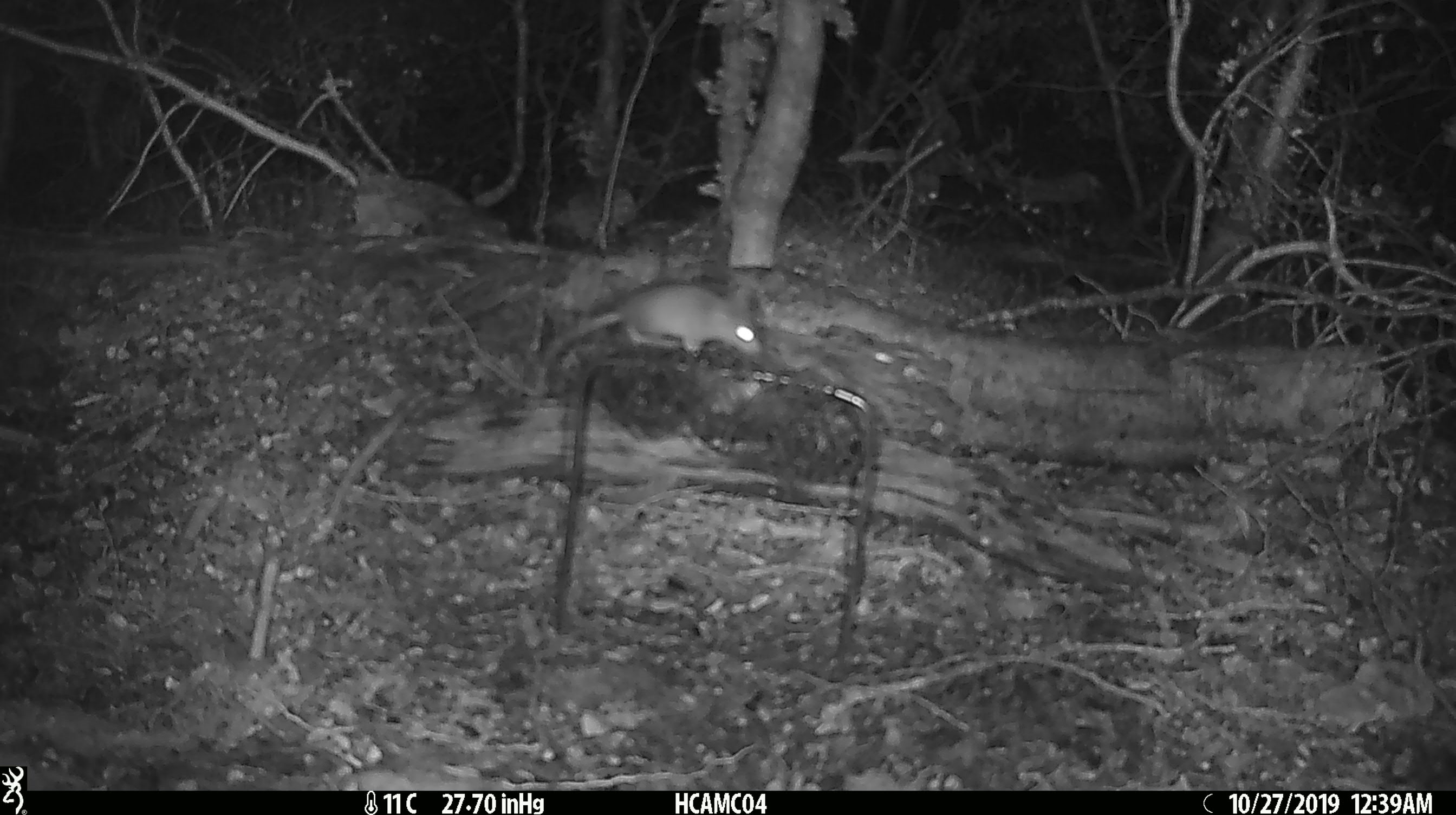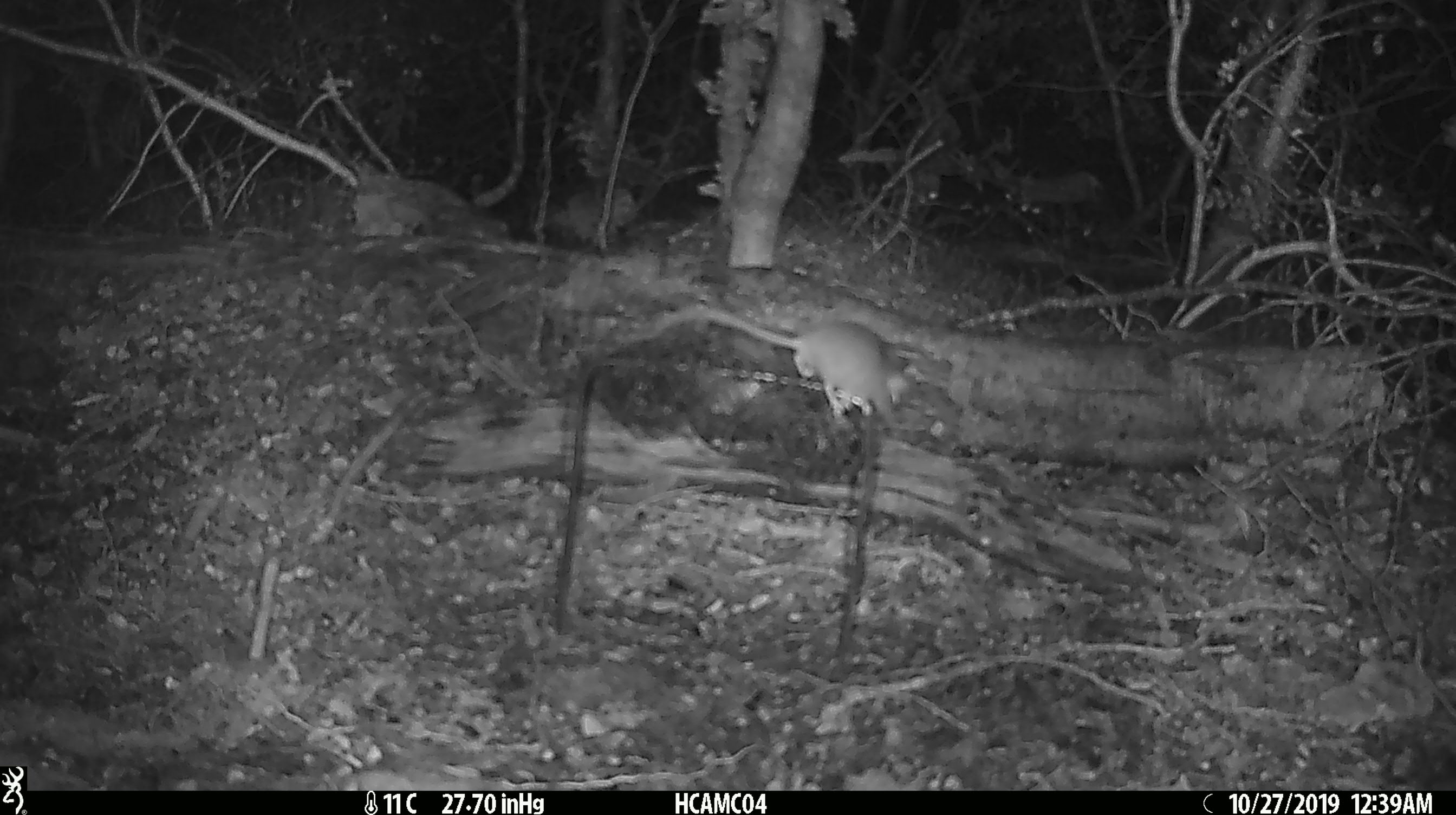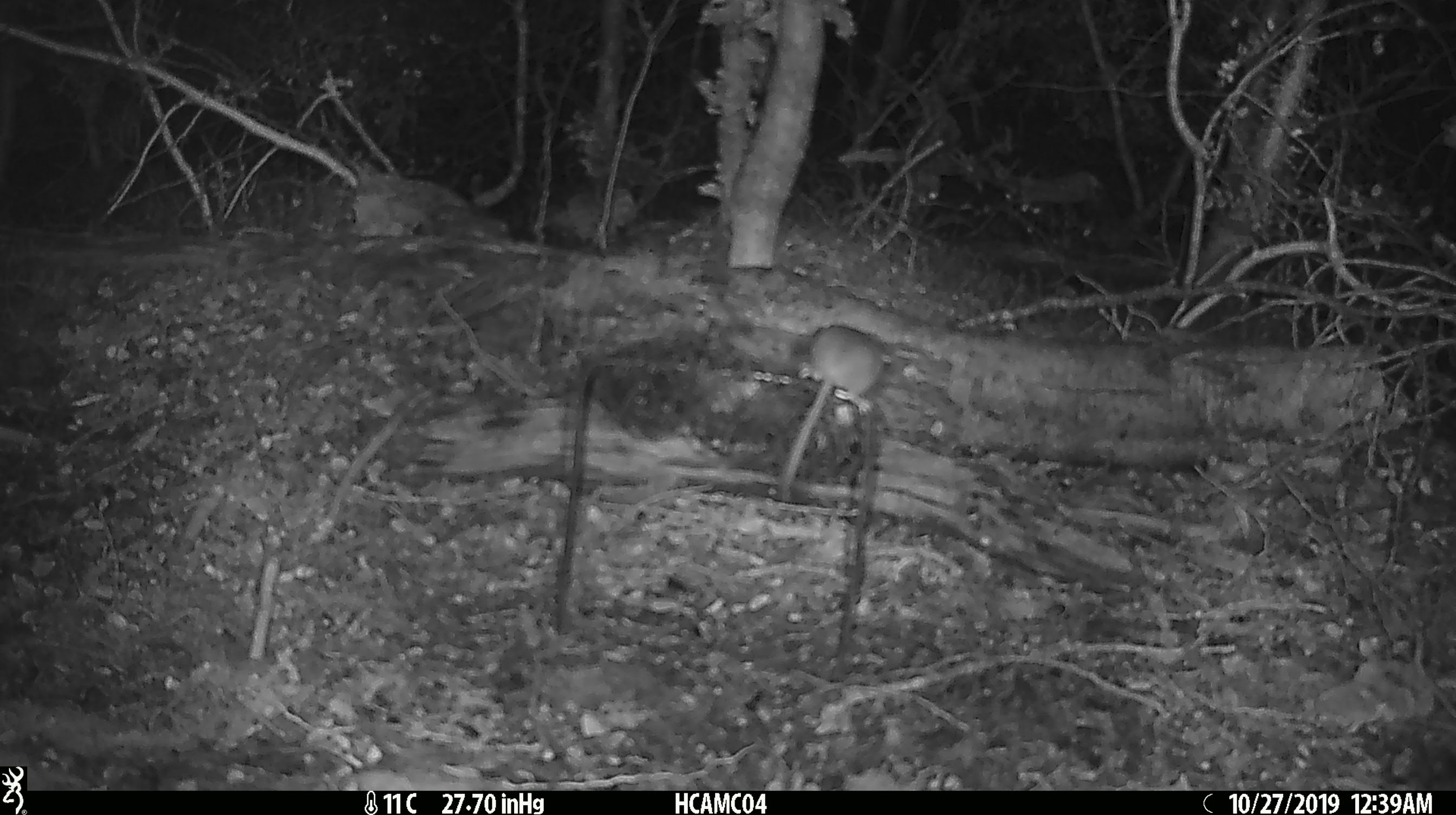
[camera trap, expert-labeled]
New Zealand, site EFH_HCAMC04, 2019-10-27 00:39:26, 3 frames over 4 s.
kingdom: Animalia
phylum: Chordata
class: Mammalia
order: Rodentia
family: Muridae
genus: Mus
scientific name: Mus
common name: mouse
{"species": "mouse (Mus)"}